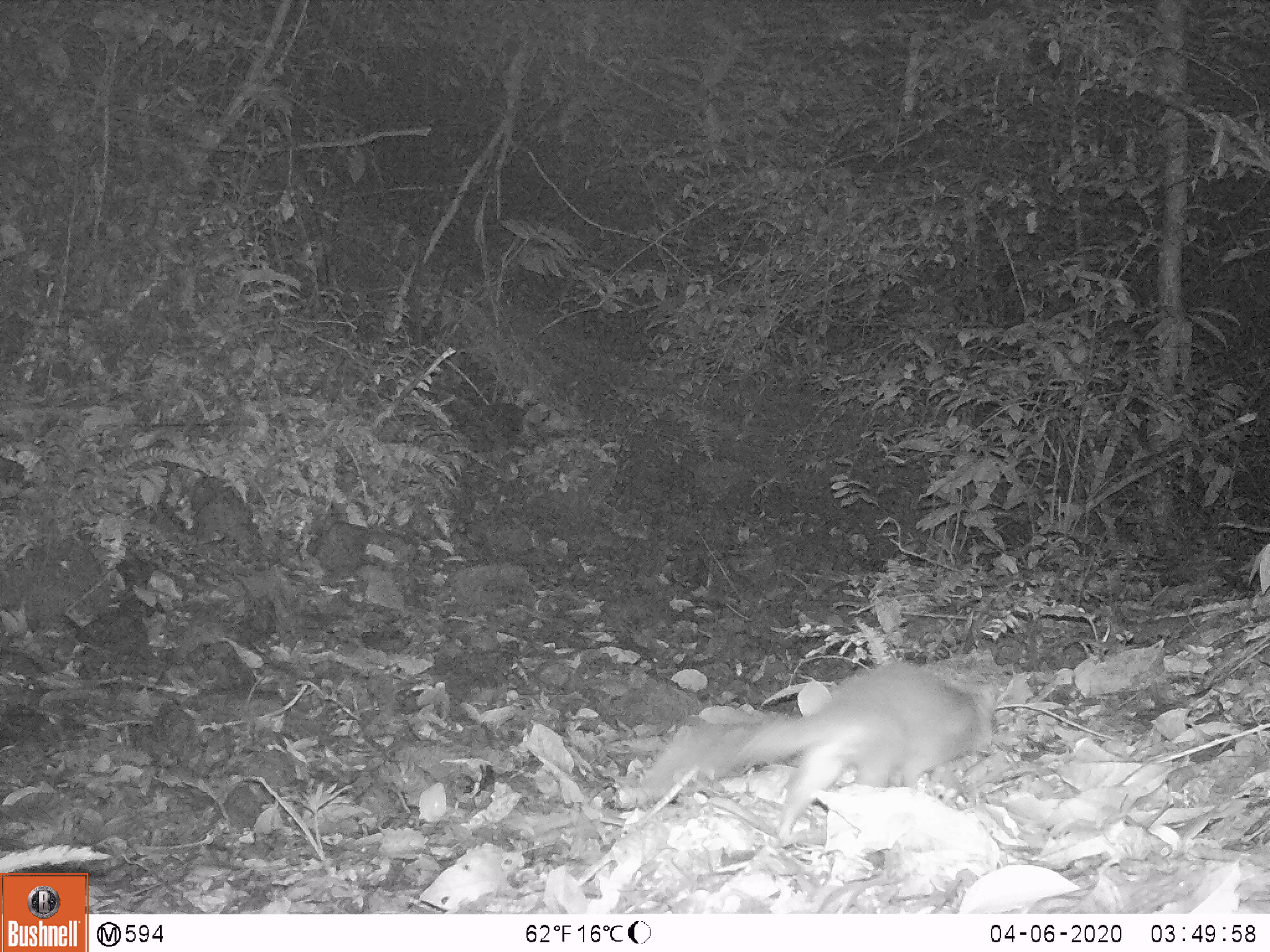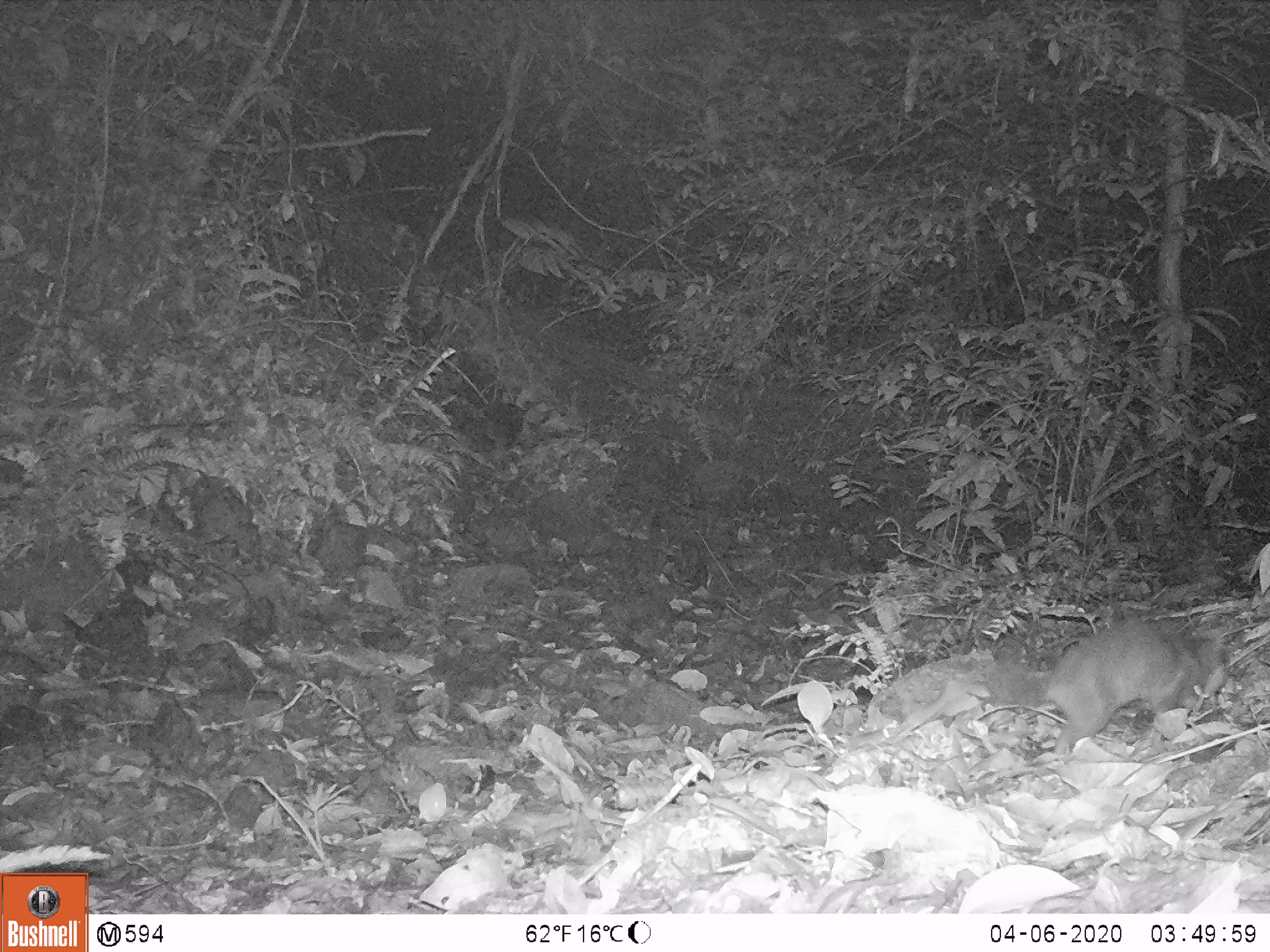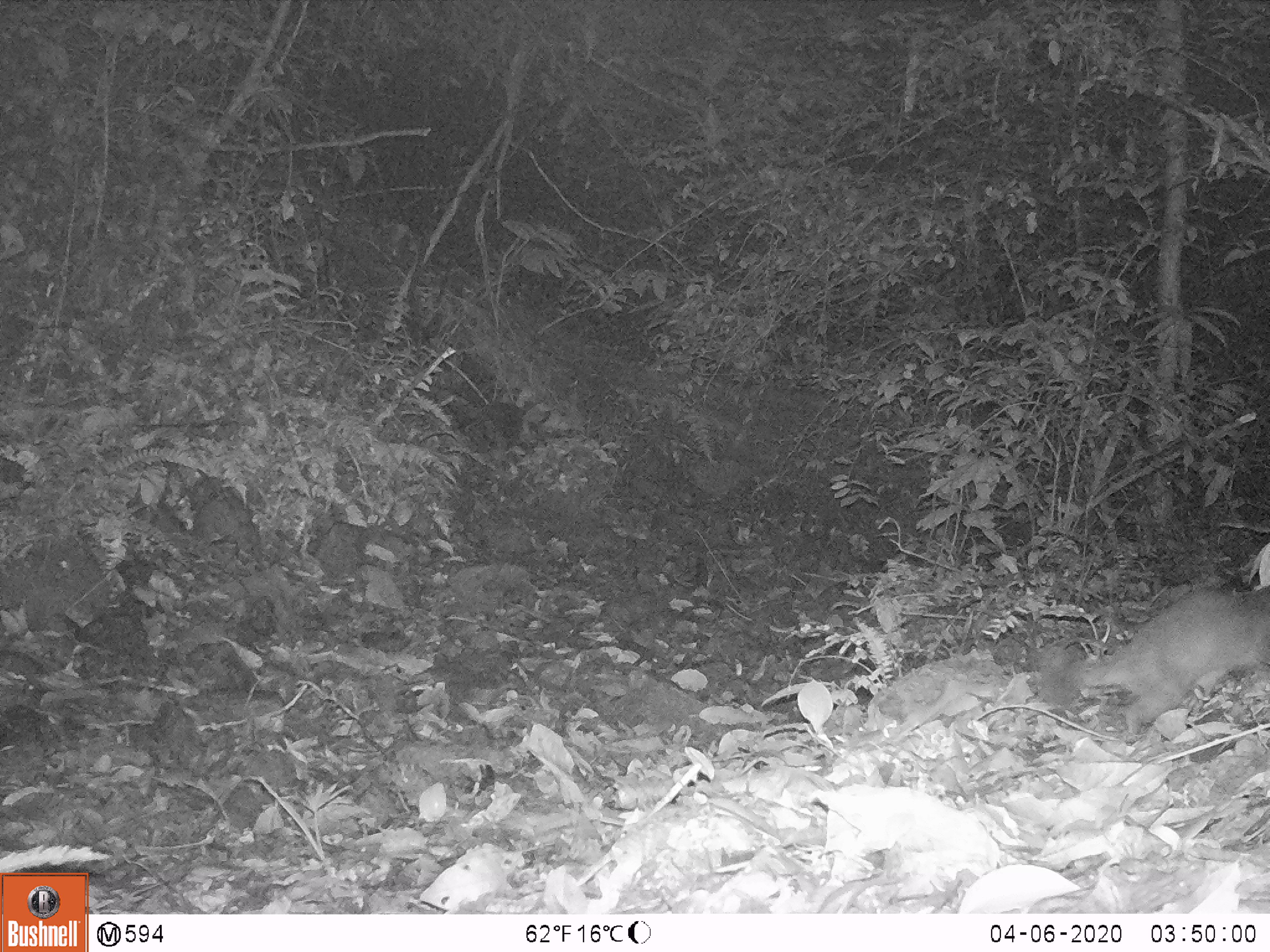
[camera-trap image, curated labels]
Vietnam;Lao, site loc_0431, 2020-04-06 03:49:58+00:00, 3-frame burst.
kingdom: Animalia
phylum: Chordata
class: Mammalia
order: Carnivora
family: Mustelidae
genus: Melogale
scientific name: Melogale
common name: ferret badger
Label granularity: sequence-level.